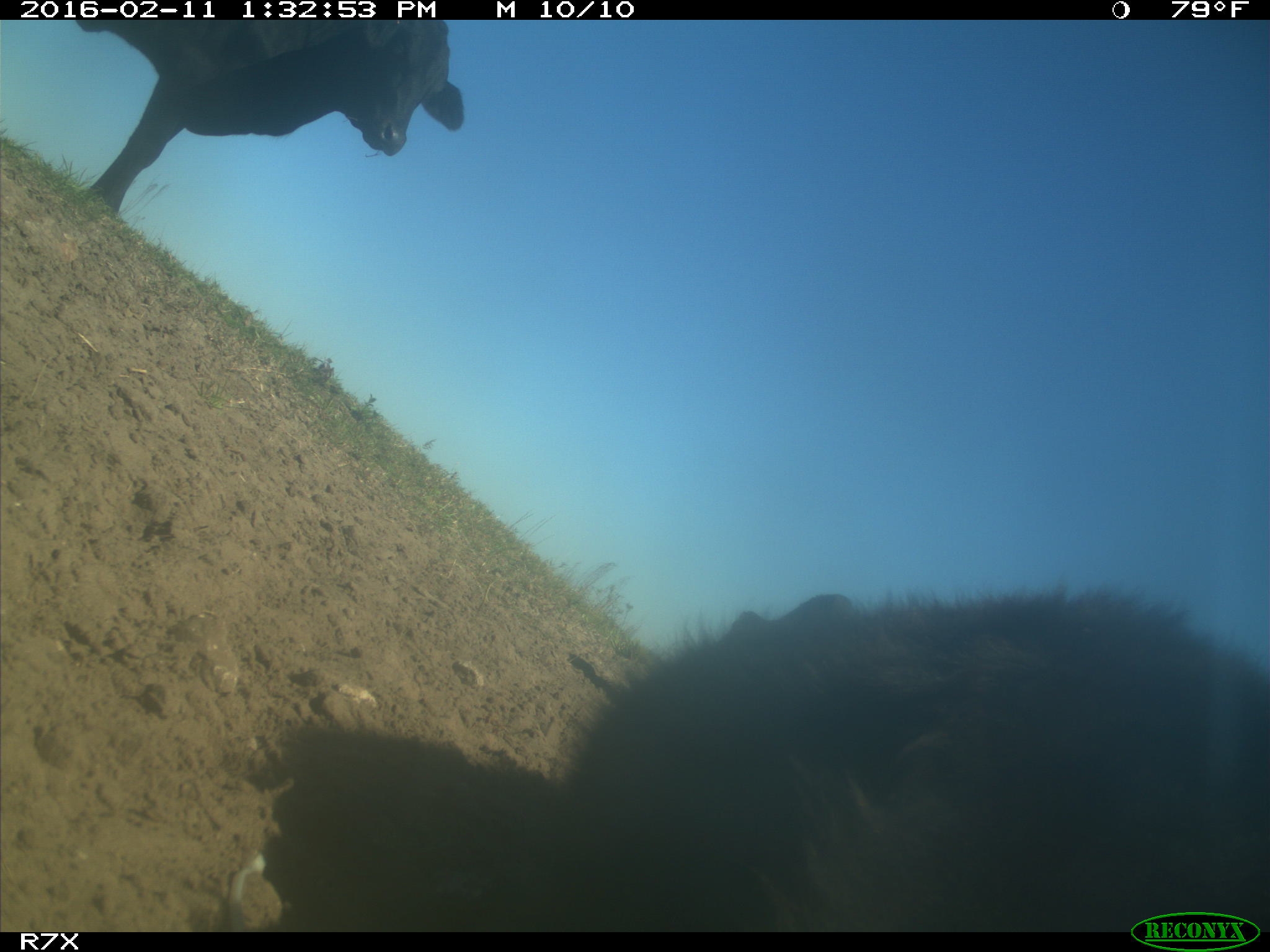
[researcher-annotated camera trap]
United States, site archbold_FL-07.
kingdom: Animalia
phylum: Chordata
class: Mammalia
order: Artiodactyla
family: Bovidae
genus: Bos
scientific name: Bos taurus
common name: domestic cow